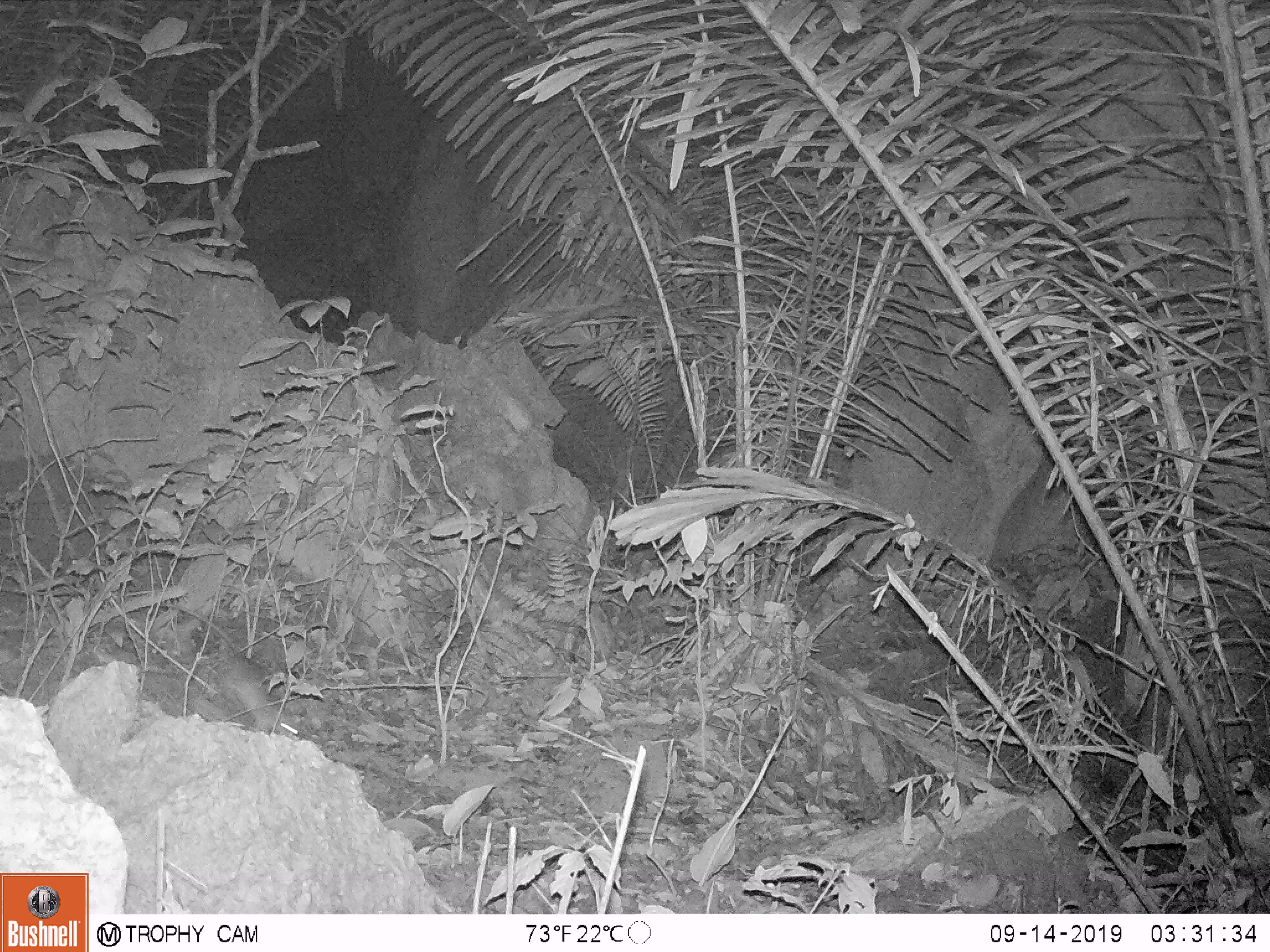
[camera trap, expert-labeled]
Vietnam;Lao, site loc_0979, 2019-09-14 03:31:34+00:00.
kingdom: Animalia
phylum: Chordata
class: Mammalia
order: Rodentia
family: Muridae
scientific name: Muridae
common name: old-world mice and rats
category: unidentified murid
Unidentified murid (old-world mice and rats) (Muridae). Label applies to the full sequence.